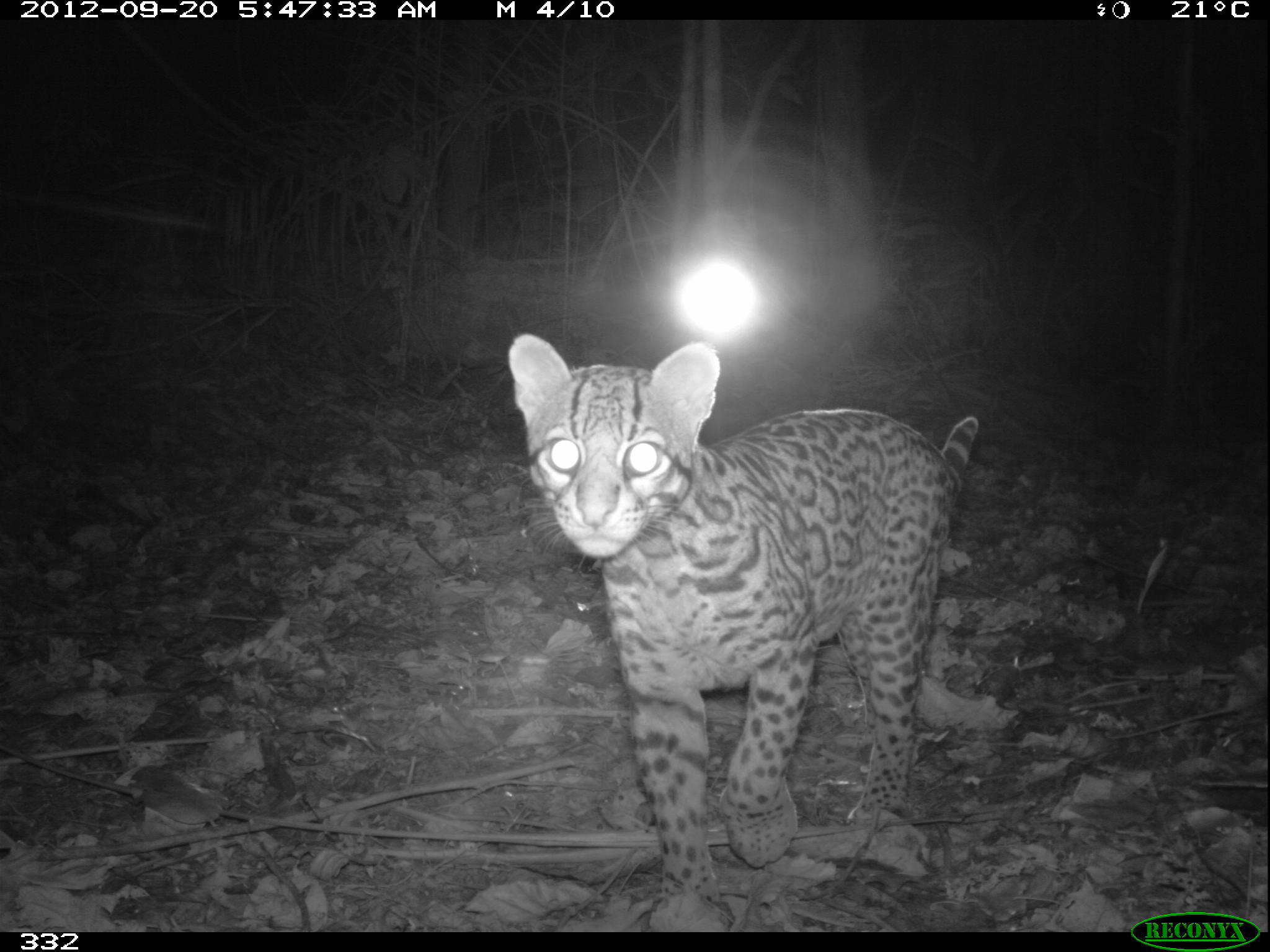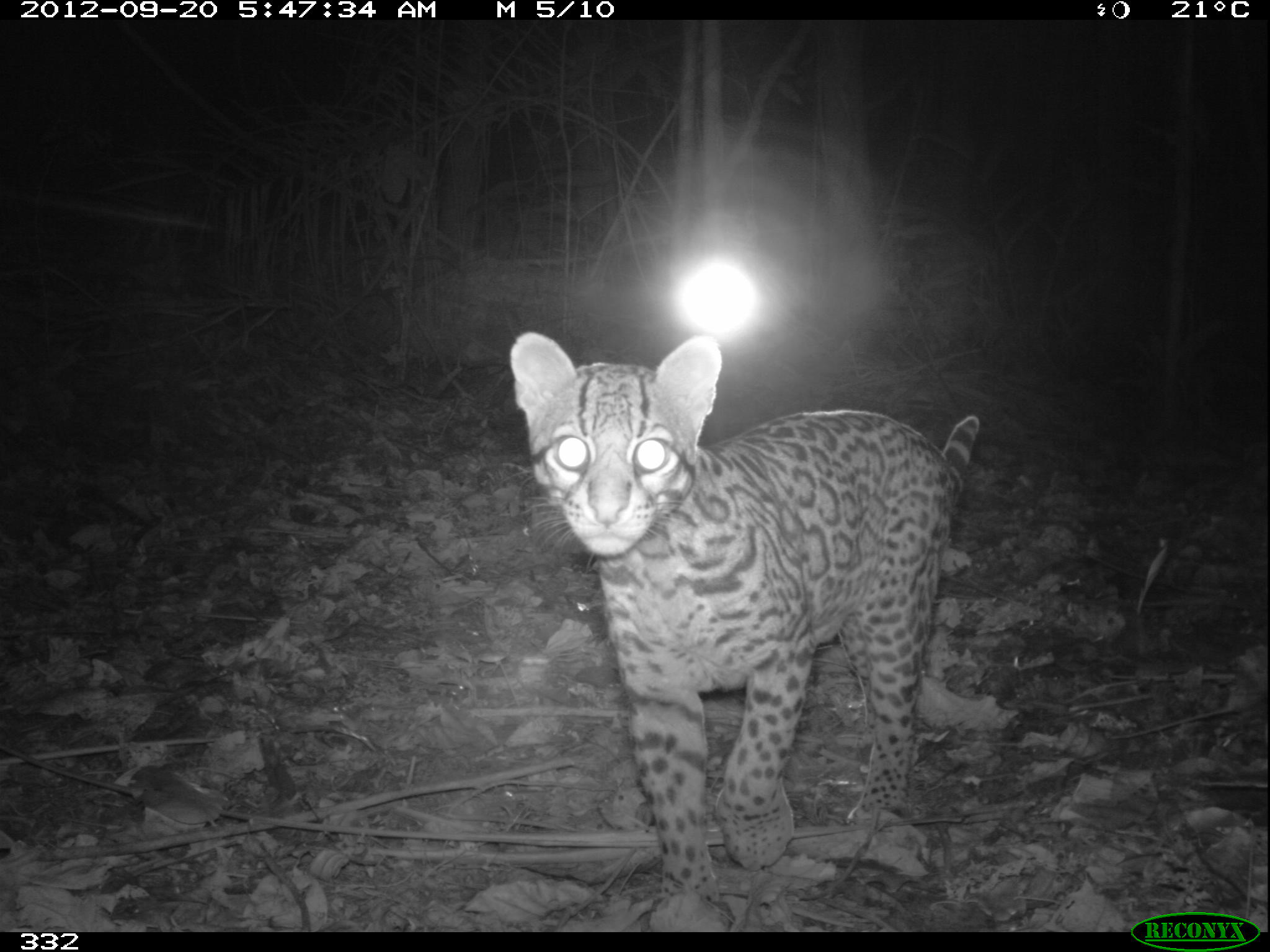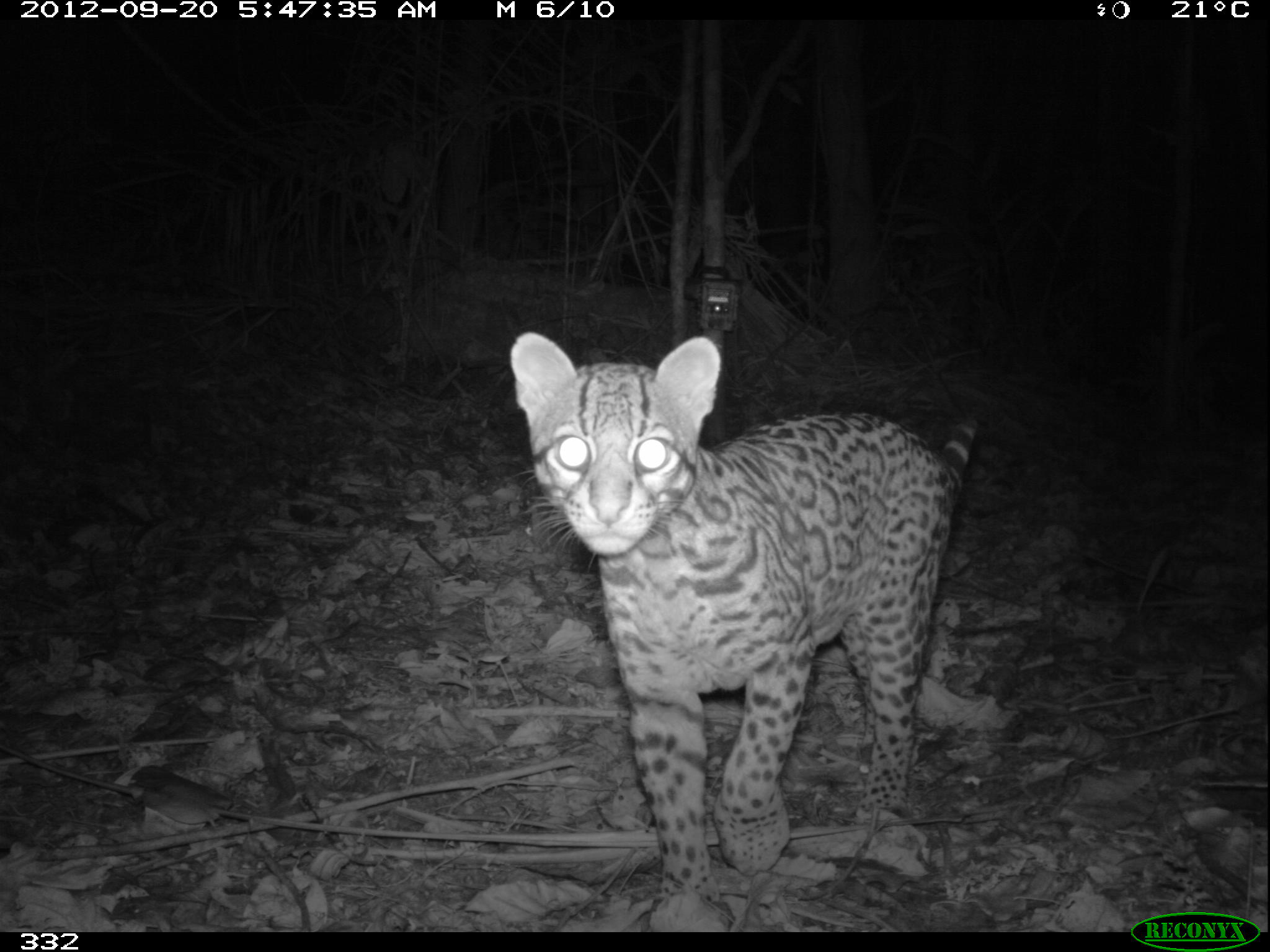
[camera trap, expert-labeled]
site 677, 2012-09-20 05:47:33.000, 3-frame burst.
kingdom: Animalia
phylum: Chordata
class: Mammalia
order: Carnivora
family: Felidae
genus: Leopardus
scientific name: Leopardus pardalis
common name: ocelot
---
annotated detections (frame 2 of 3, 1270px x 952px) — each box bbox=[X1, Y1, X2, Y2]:
leopardus pardalis: bbox=[508, 329, 977, 930]